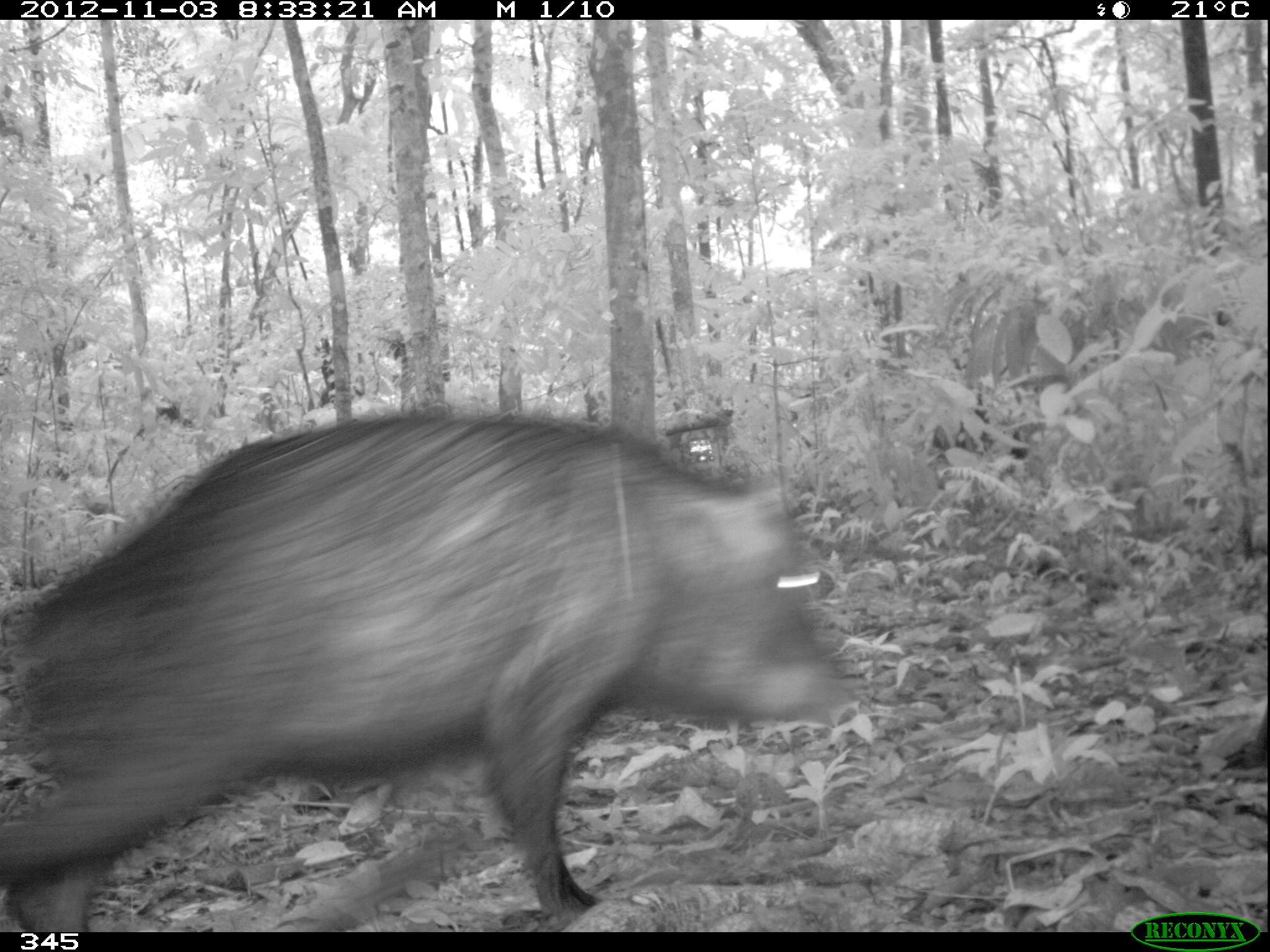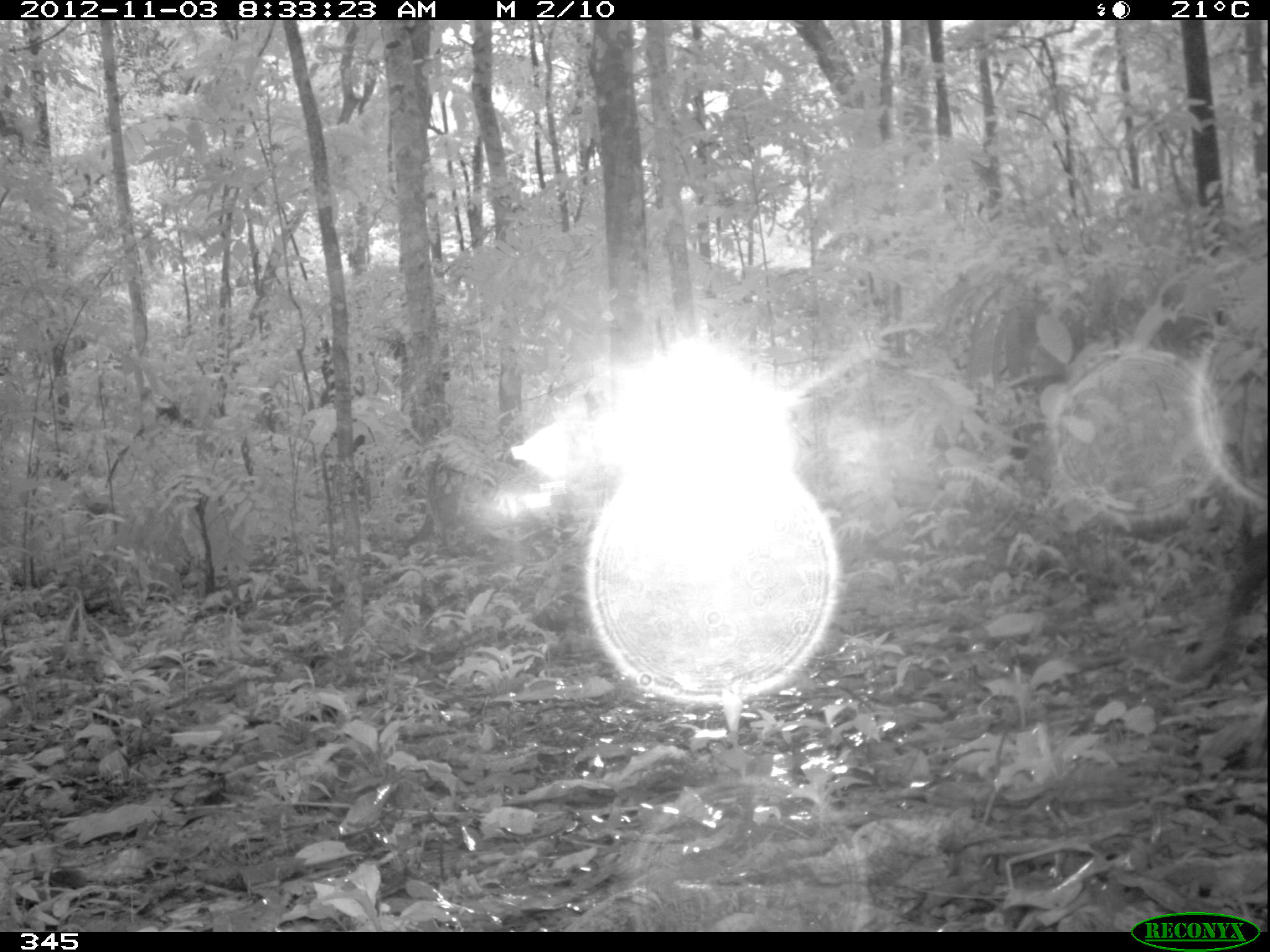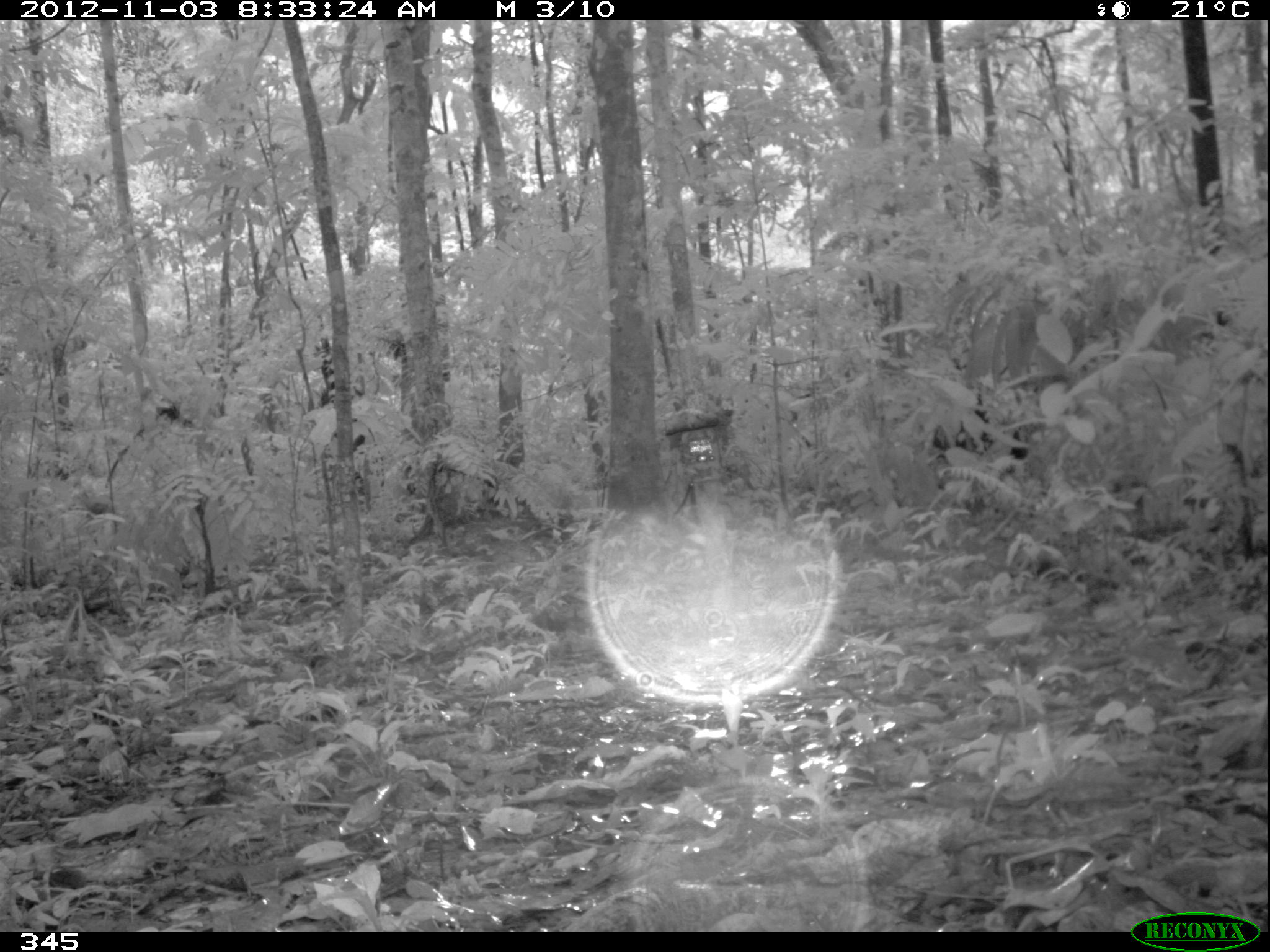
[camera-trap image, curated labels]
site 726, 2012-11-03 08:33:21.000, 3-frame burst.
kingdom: Animalia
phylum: Chordata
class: Mammalia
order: Artiodactyla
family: Tayassuidae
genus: Tayassu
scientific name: Tayassu pecari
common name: white-lipped peccary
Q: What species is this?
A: Tayassu pecari (white-lipped peccary).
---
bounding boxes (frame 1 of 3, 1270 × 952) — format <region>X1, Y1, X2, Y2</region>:
tayassu pecari: <region>0, 405, 850, 930</region>